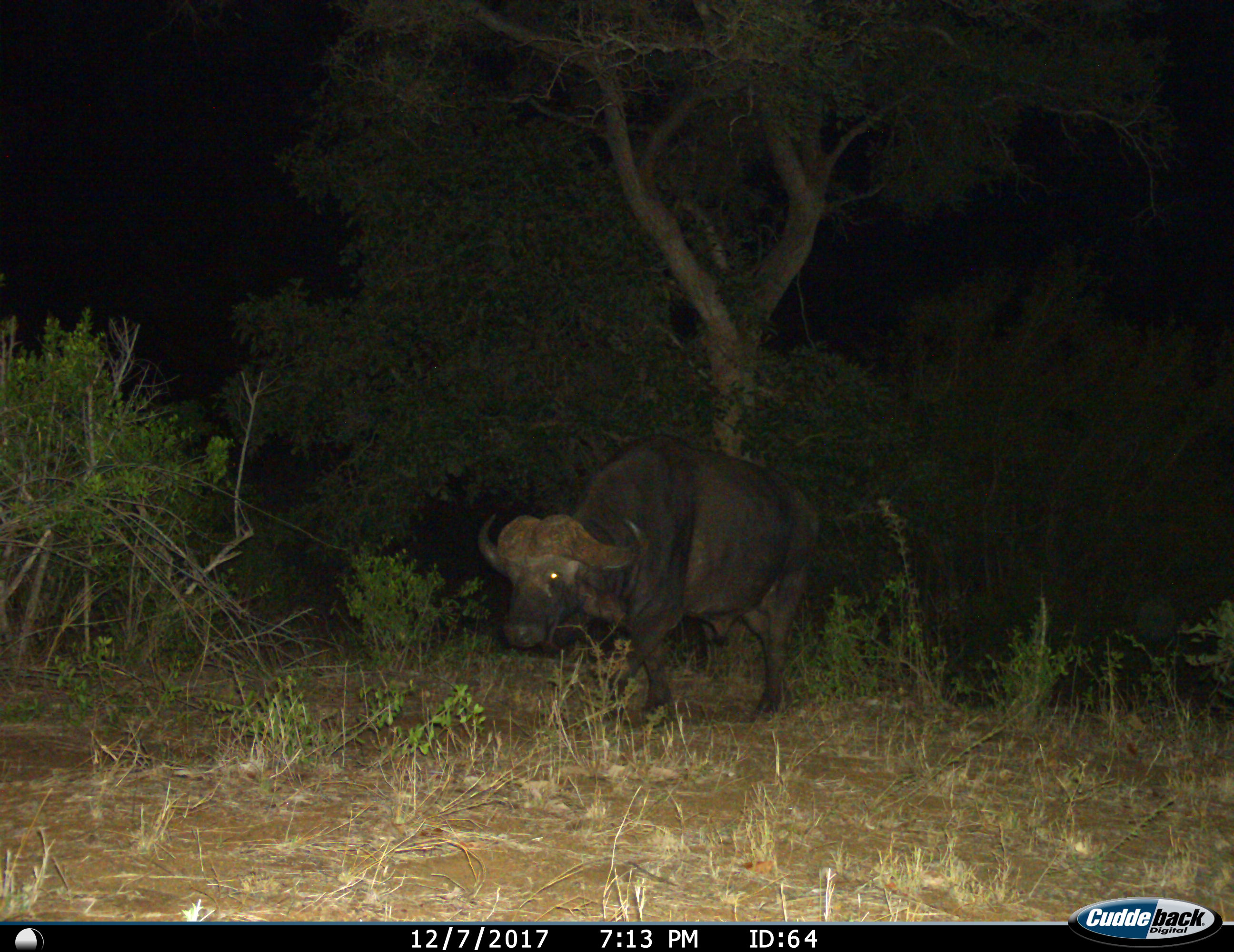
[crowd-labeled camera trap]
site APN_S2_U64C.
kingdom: Animalia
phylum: Chordata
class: Mammalia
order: Artiodactyla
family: Bovidae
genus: Syncerus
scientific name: Syncerus caffer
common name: african buffalo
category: buffalo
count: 1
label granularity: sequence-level